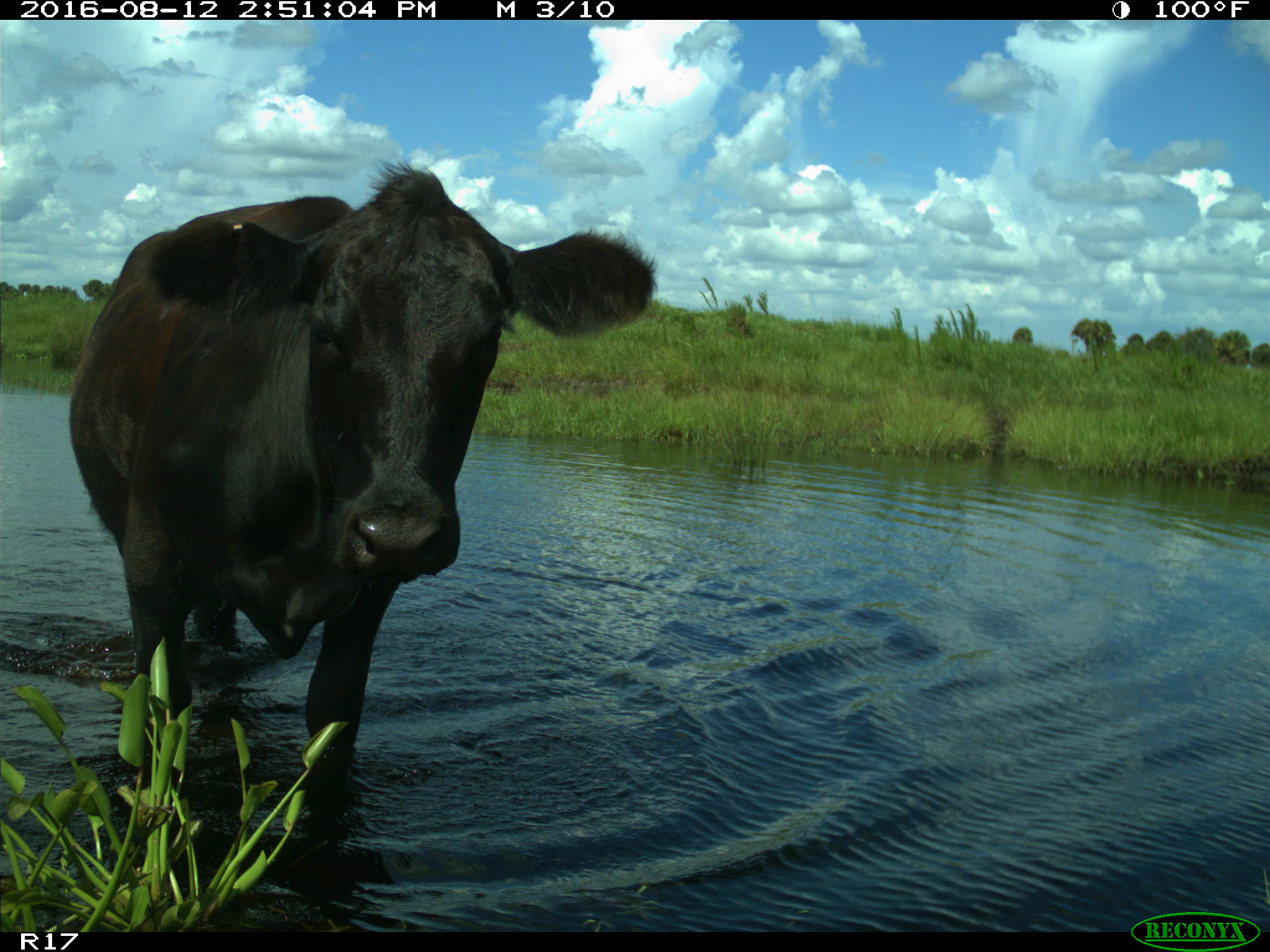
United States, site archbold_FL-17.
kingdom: Animalia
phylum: Chordata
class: Mammalia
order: Artiodactyla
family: Bovidae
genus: Bos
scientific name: Bos taurus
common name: domestic cow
Bos taurus (domestic cow).